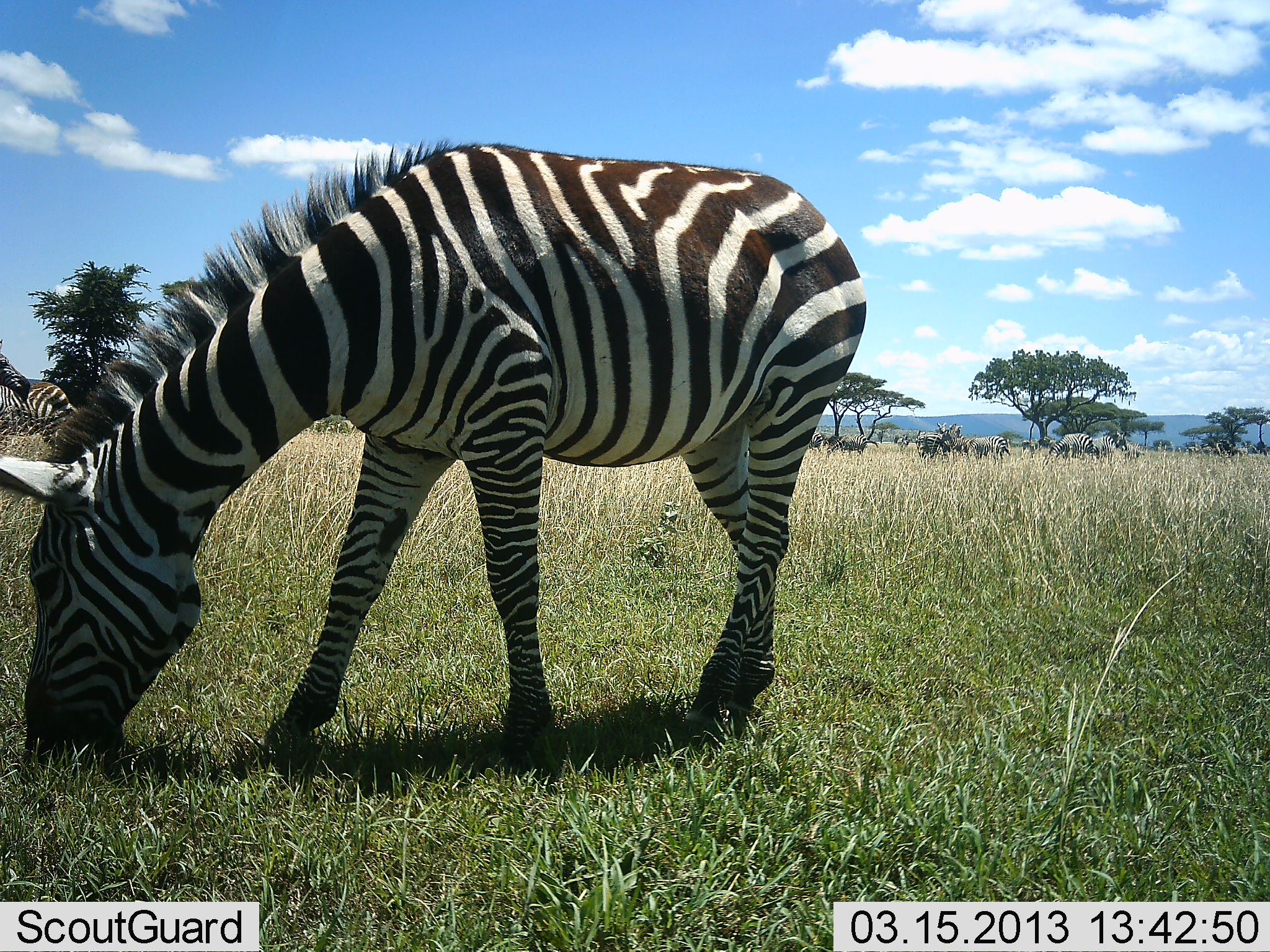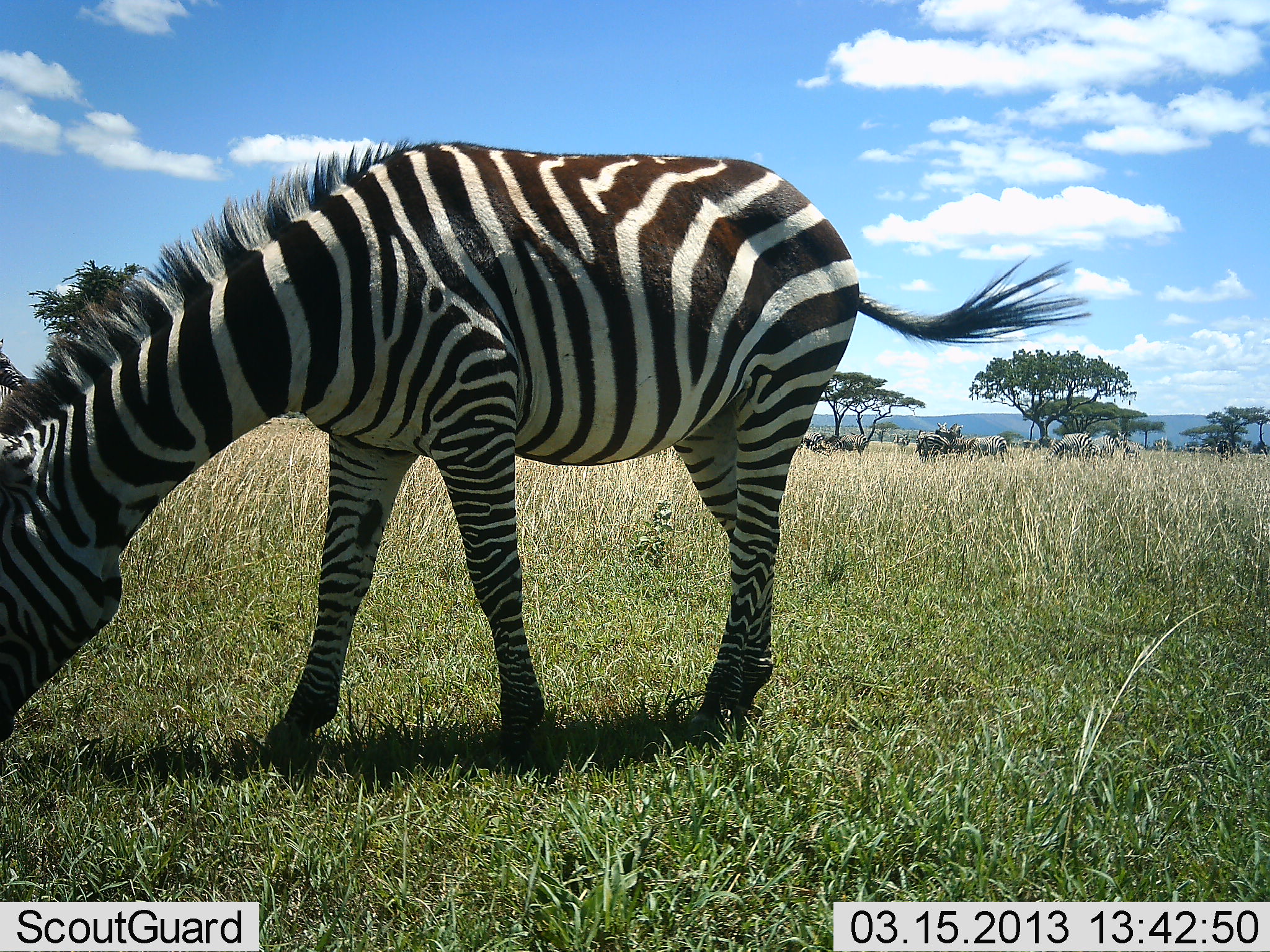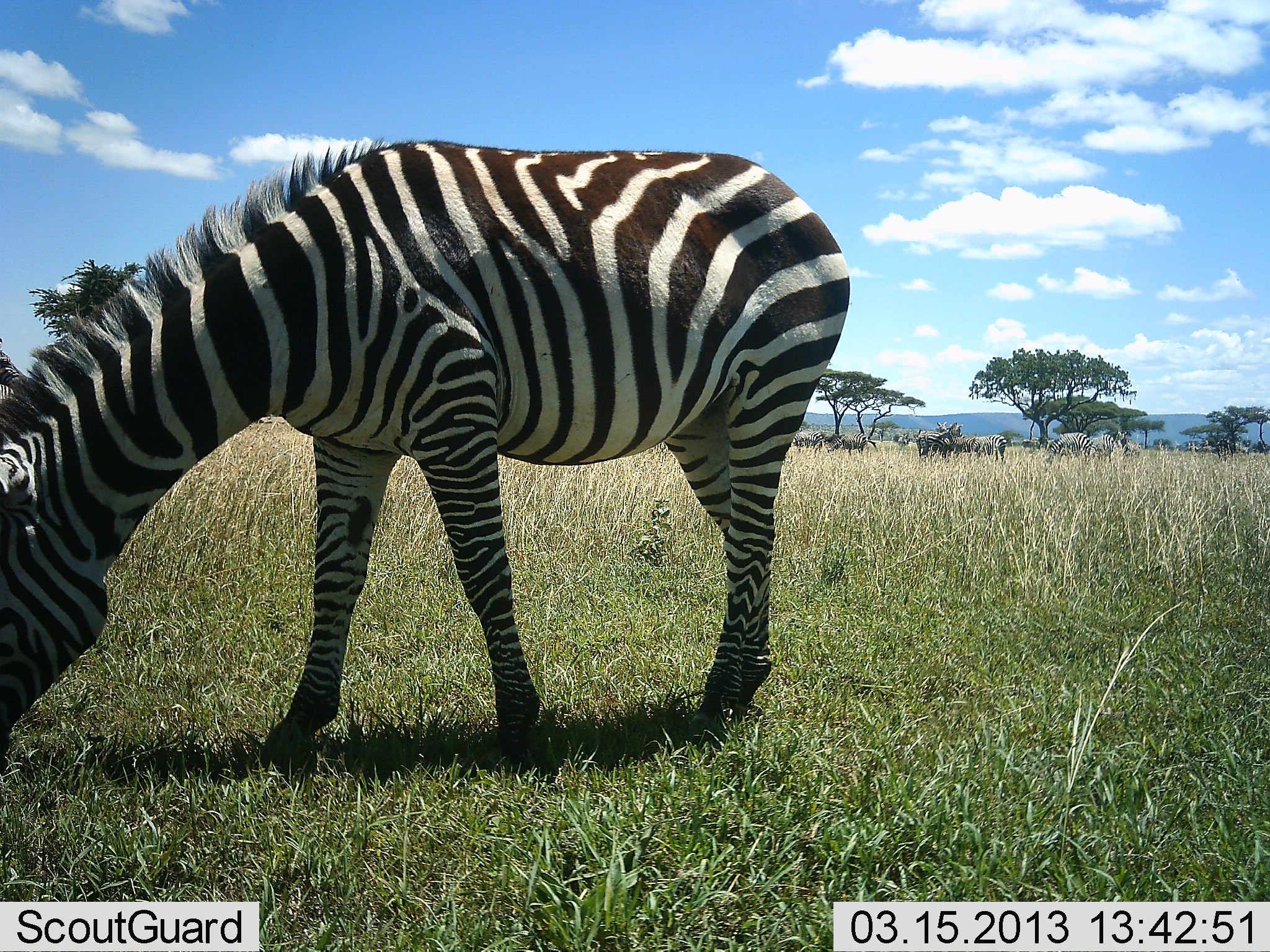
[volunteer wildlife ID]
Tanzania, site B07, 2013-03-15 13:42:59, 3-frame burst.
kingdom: Animalia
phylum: Chordata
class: Mammalia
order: Perissodactyla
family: Equidae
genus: Equus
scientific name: Equus quagga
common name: plains zebra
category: zebra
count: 1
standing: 22%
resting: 6%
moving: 8%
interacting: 0%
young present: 0%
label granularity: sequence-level